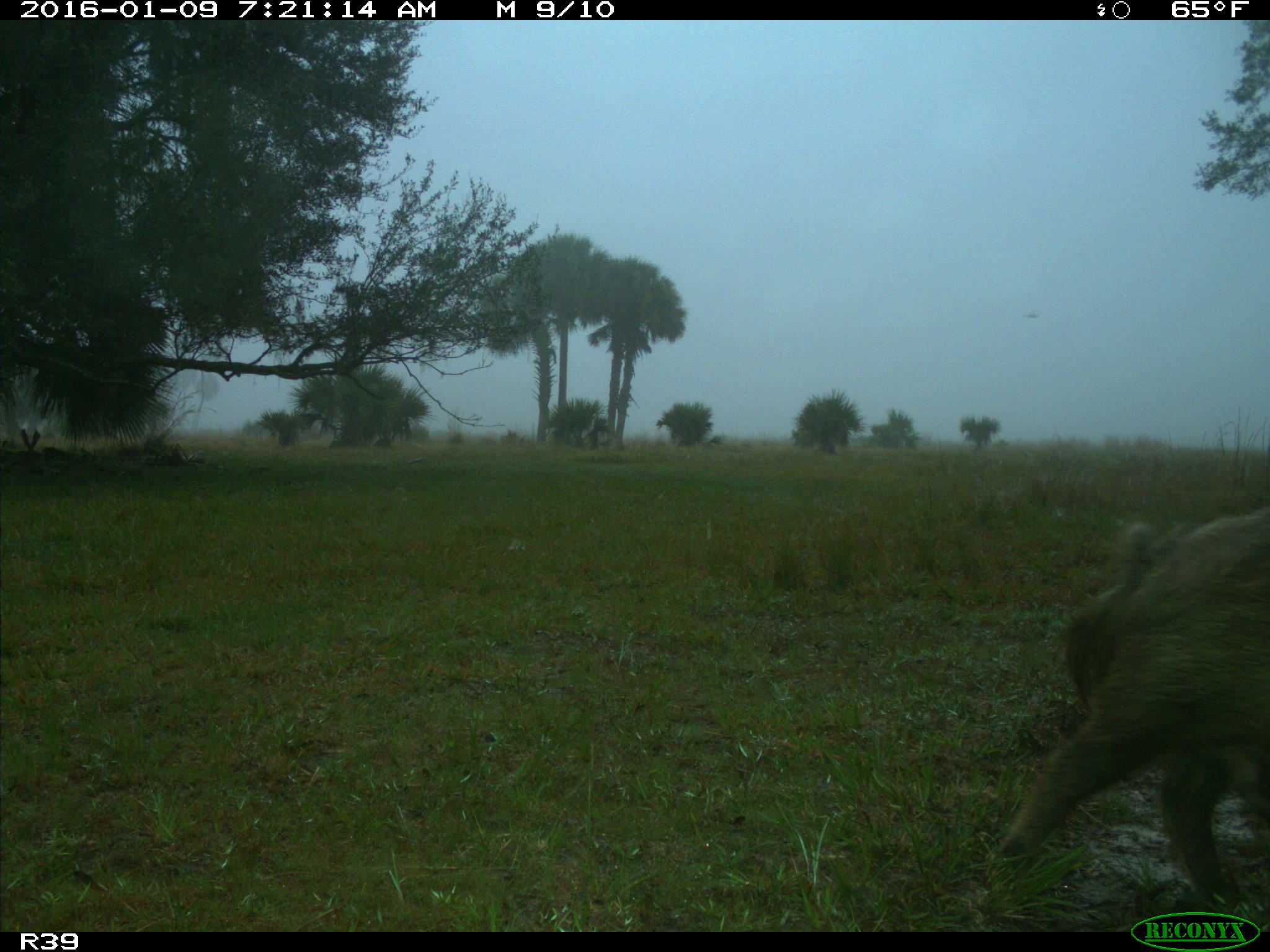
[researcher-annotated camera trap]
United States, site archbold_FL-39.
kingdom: Animalia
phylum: Chordata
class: Mammalia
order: Artiodactyla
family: Suidae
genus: Sus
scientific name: Sus scrofa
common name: wild boar